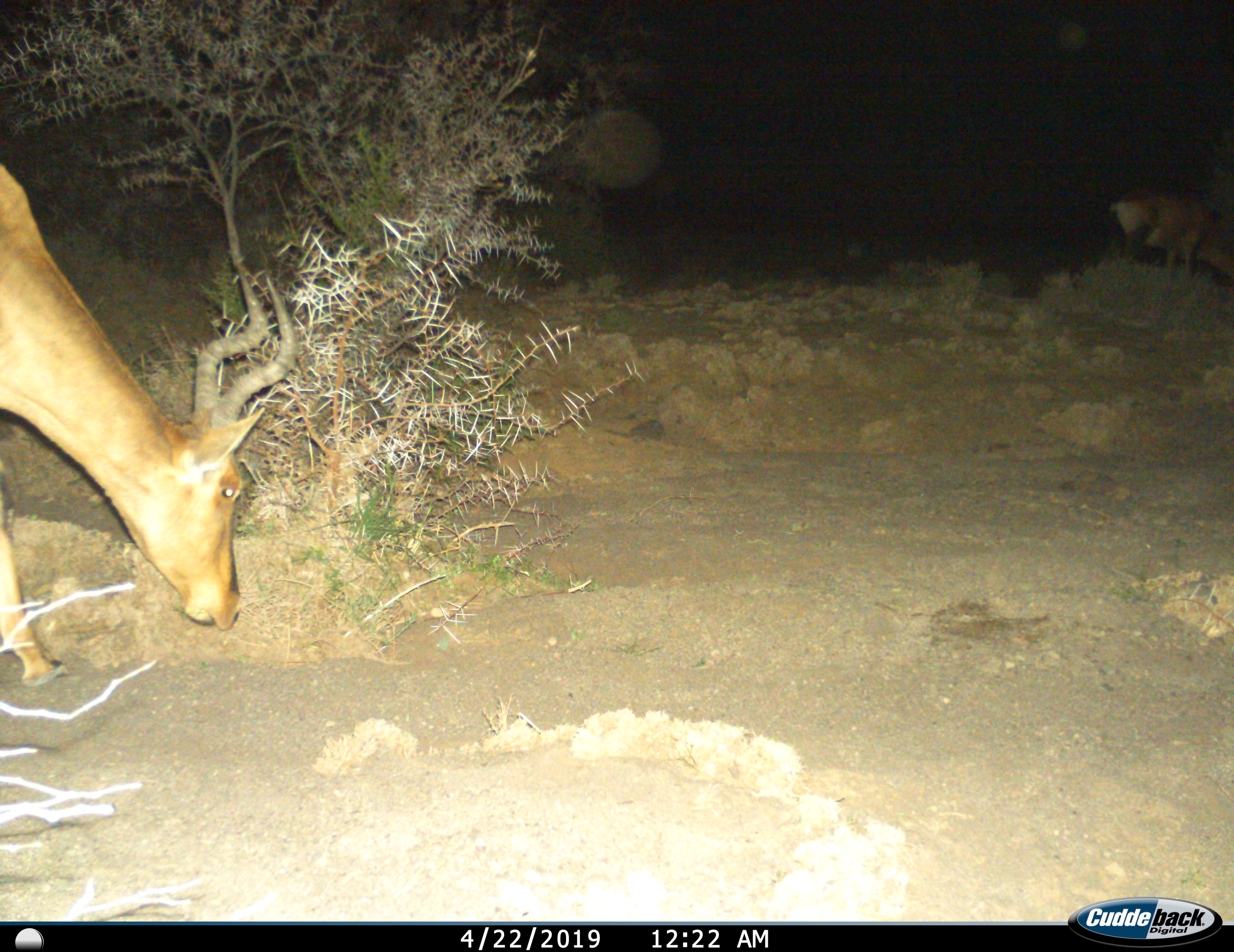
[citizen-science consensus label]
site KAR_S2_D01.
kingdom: Animalia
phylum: Chordata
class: Mammalia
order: Artiodactyla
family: Bovidae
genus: Alcelaphus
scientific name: Alcelaphus buselaphus caama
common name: red hartebeest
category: hartebeestred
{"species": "hartebeestred (red hartebeest) (Alcelaphus buselaphus caama)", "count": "1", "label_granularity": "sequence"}